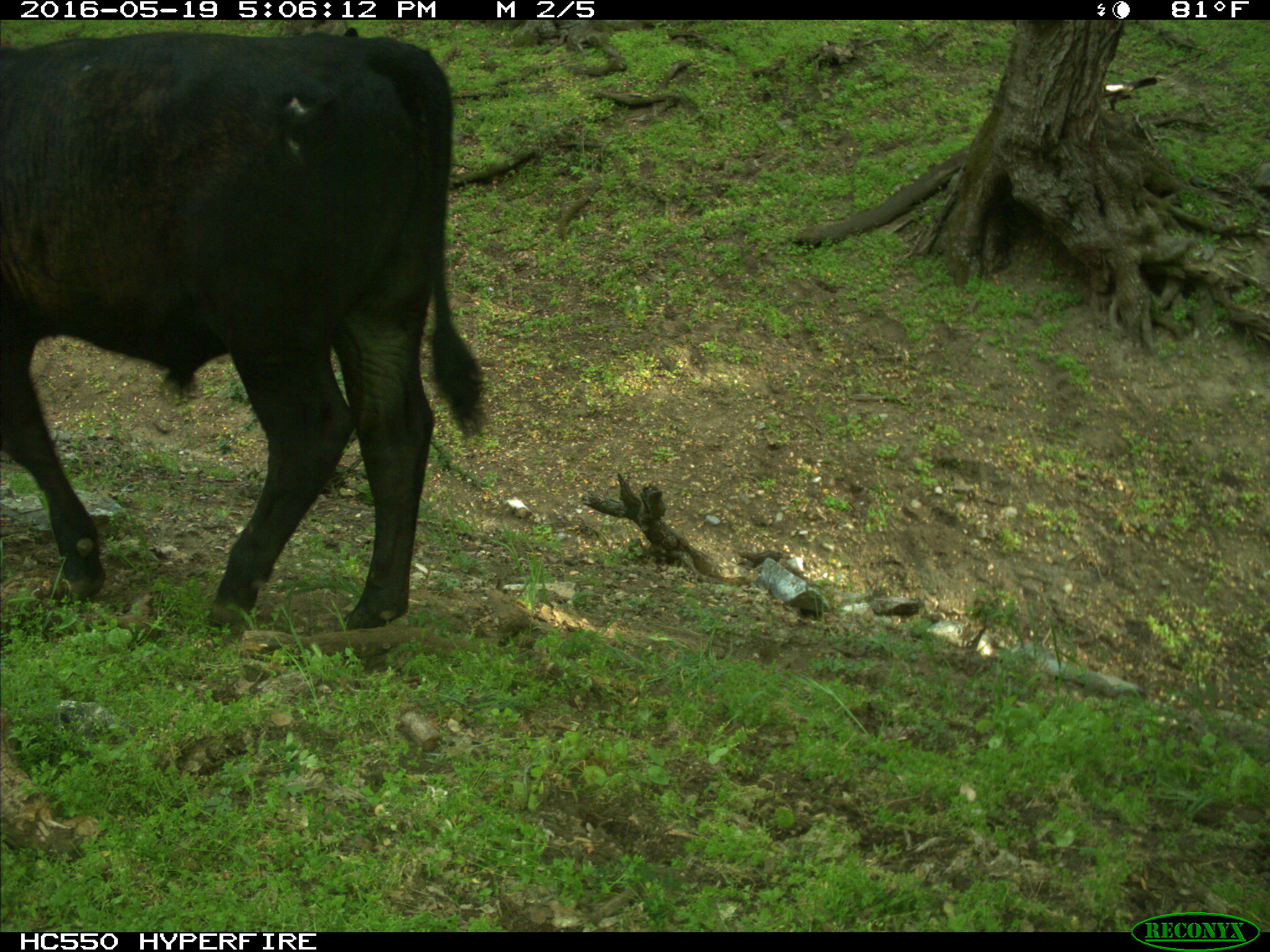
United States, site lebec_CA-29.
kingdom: Animalia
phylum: Chordata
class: Mammalia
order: Artiodactyla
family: Bovidae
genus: Bos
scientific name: Bos taurus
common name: domestic cow